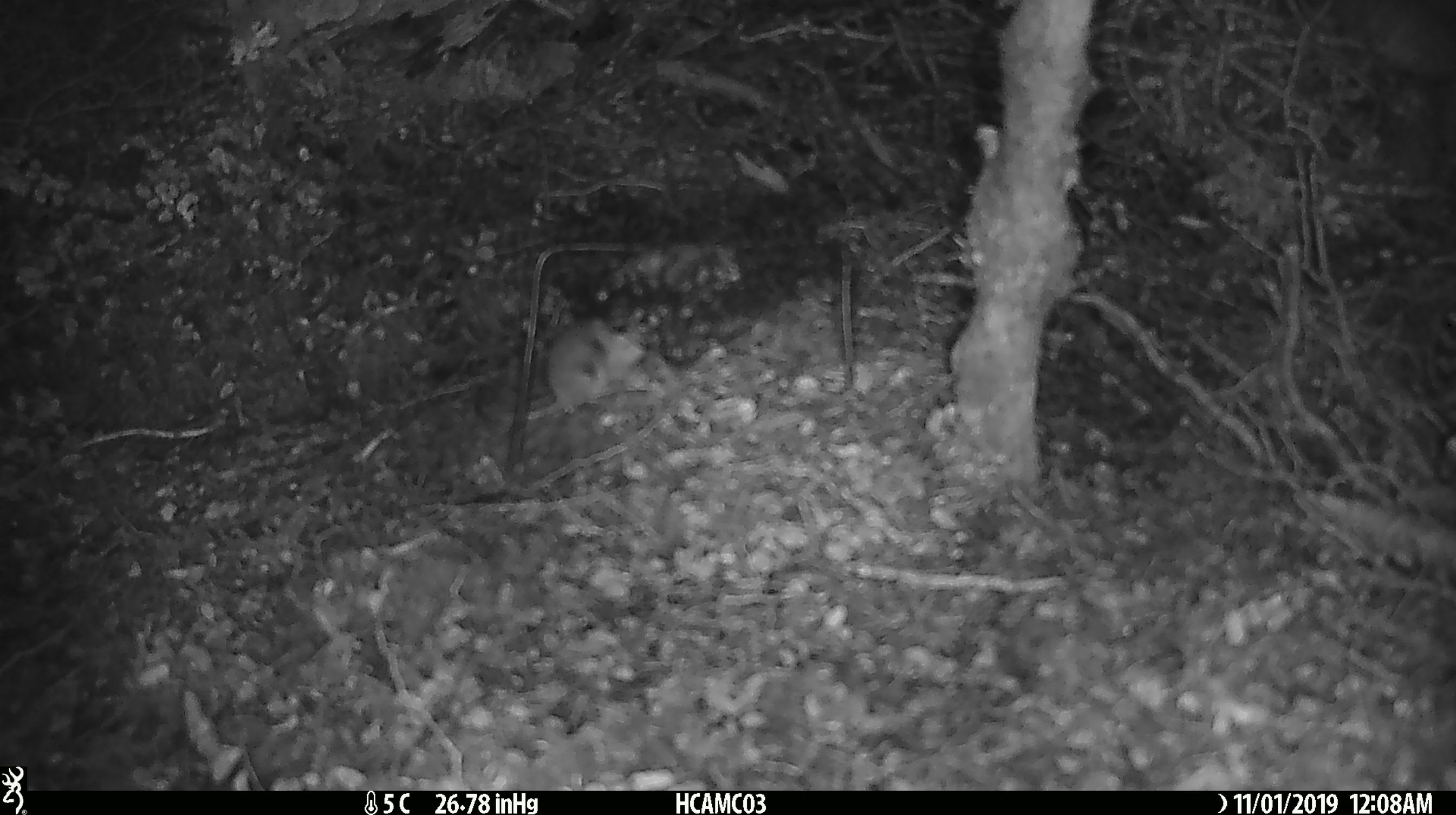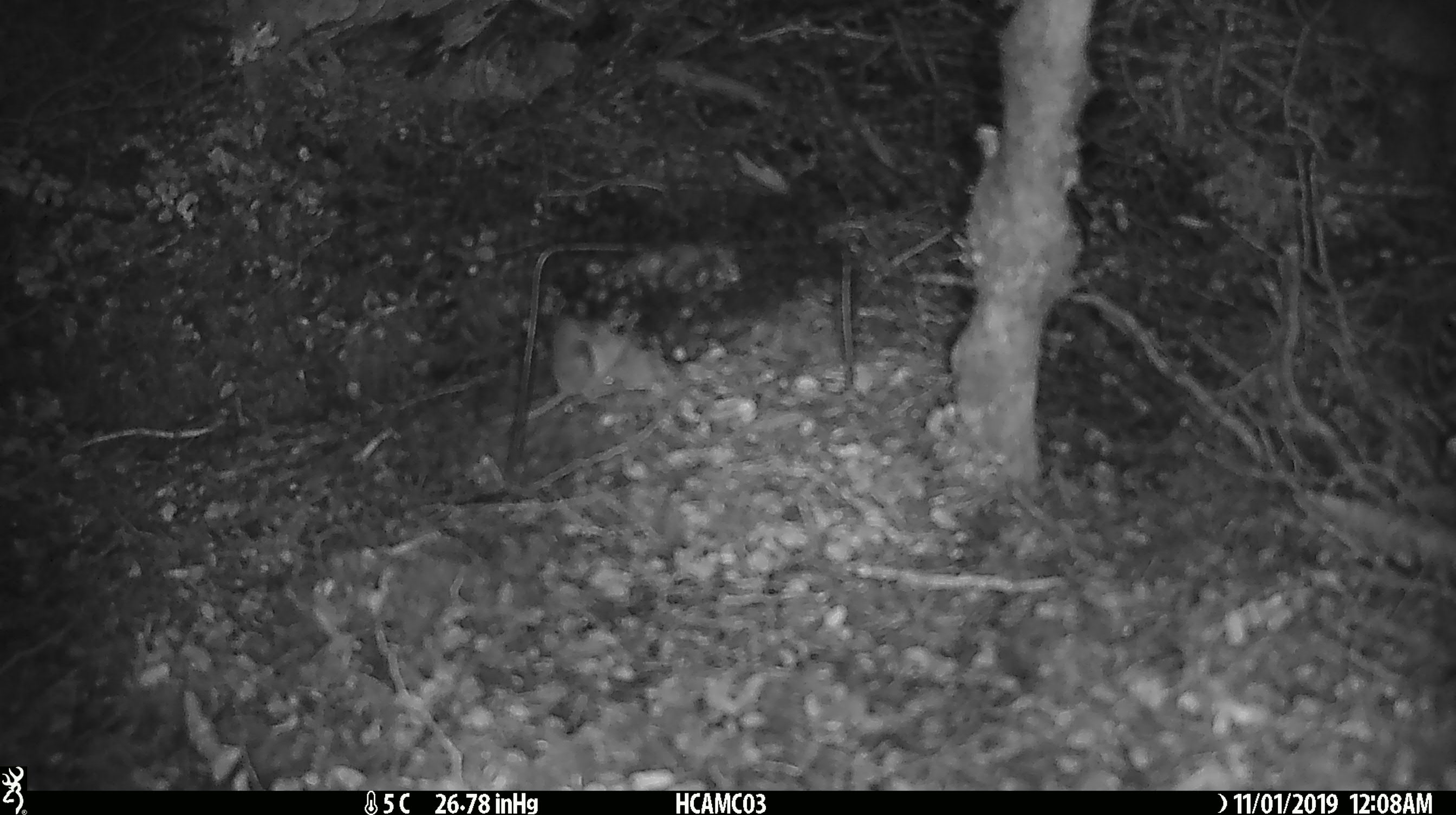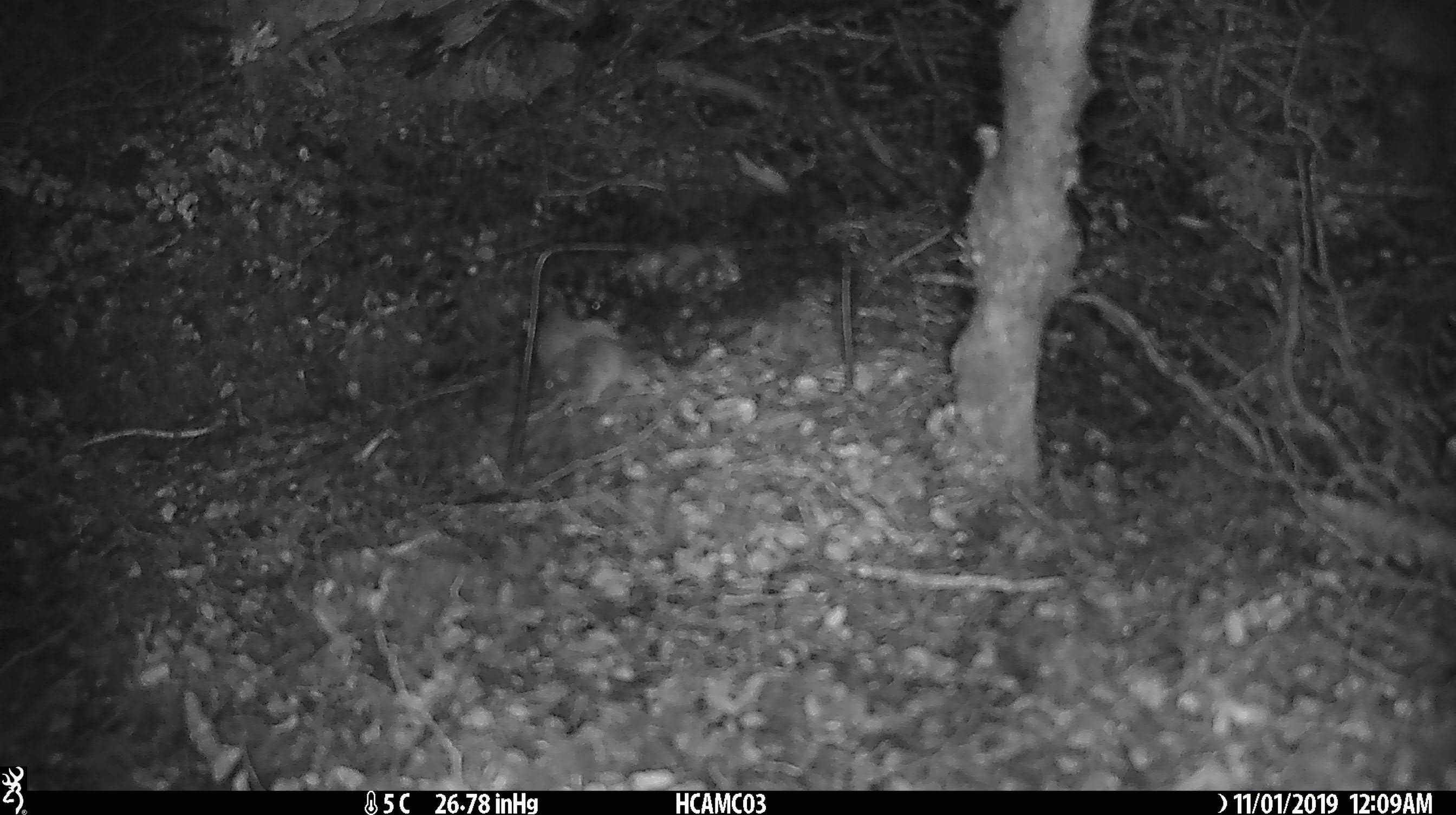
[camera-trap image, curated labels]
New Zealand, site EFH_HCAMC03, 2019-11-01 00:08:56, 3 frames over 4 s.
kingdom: Animalia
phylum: Chordata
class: Mammalia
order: Rodentia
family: Muridae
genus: Mus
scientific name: Mus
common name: mouse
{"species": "mouse (Mus)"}